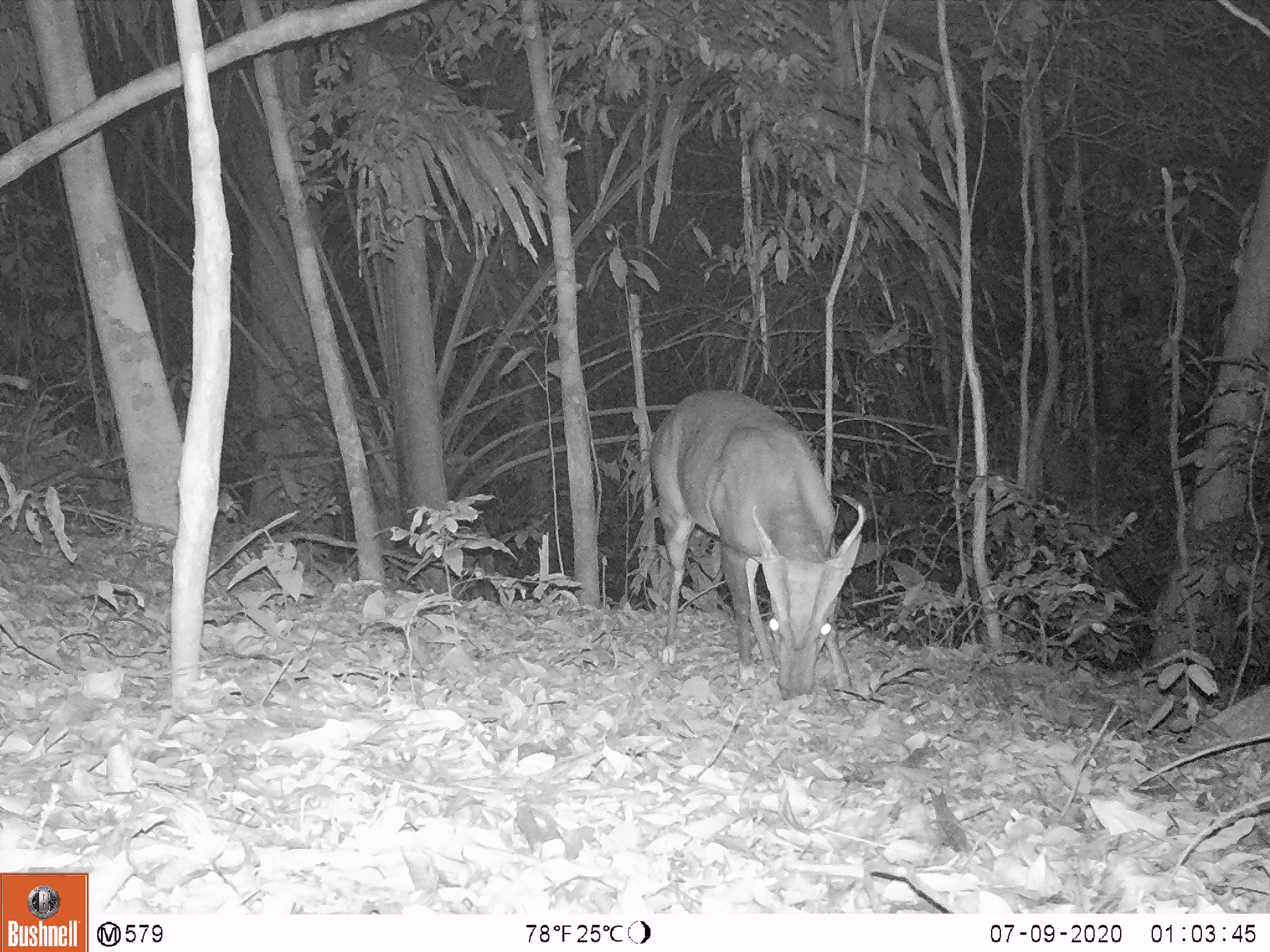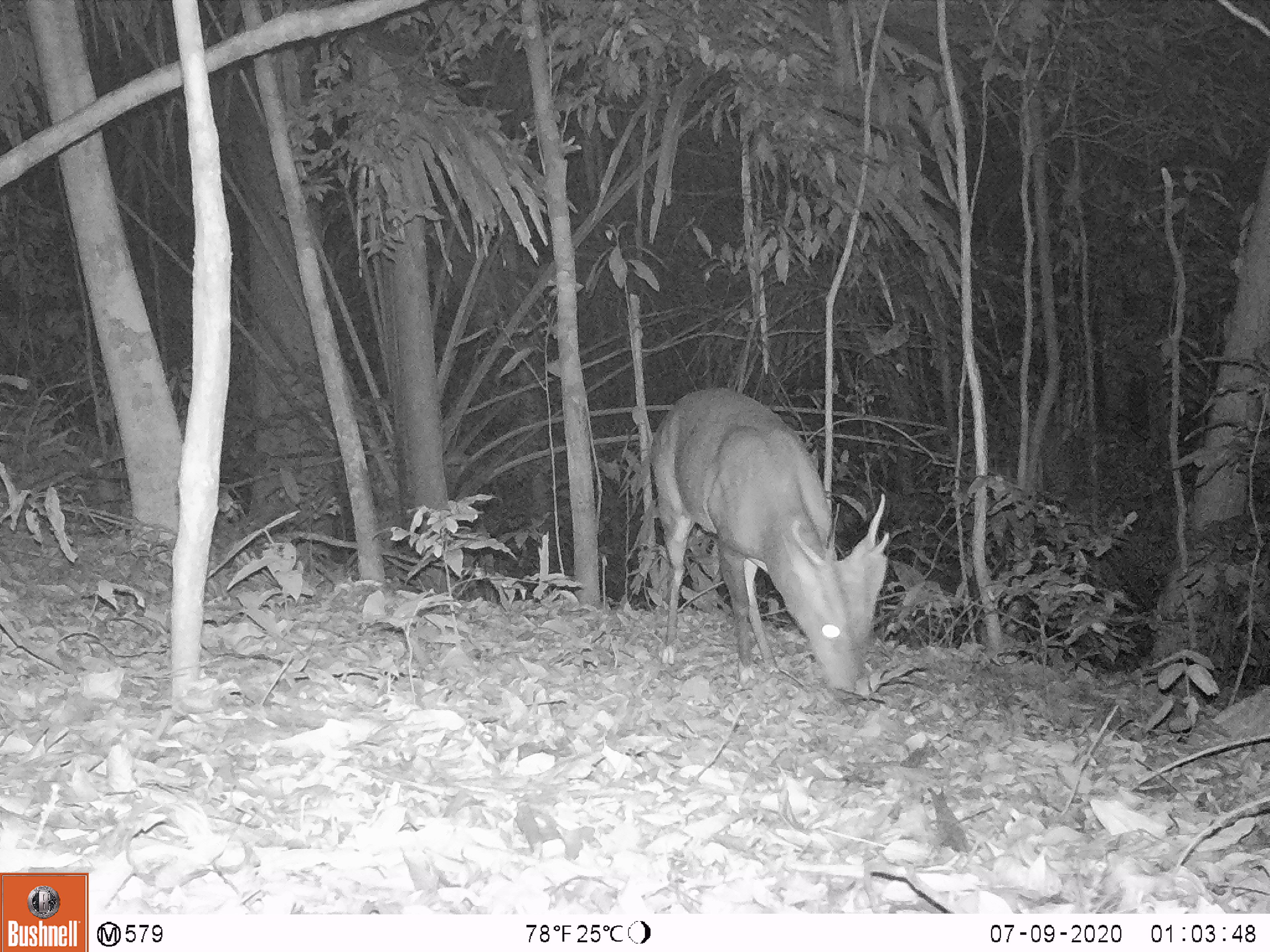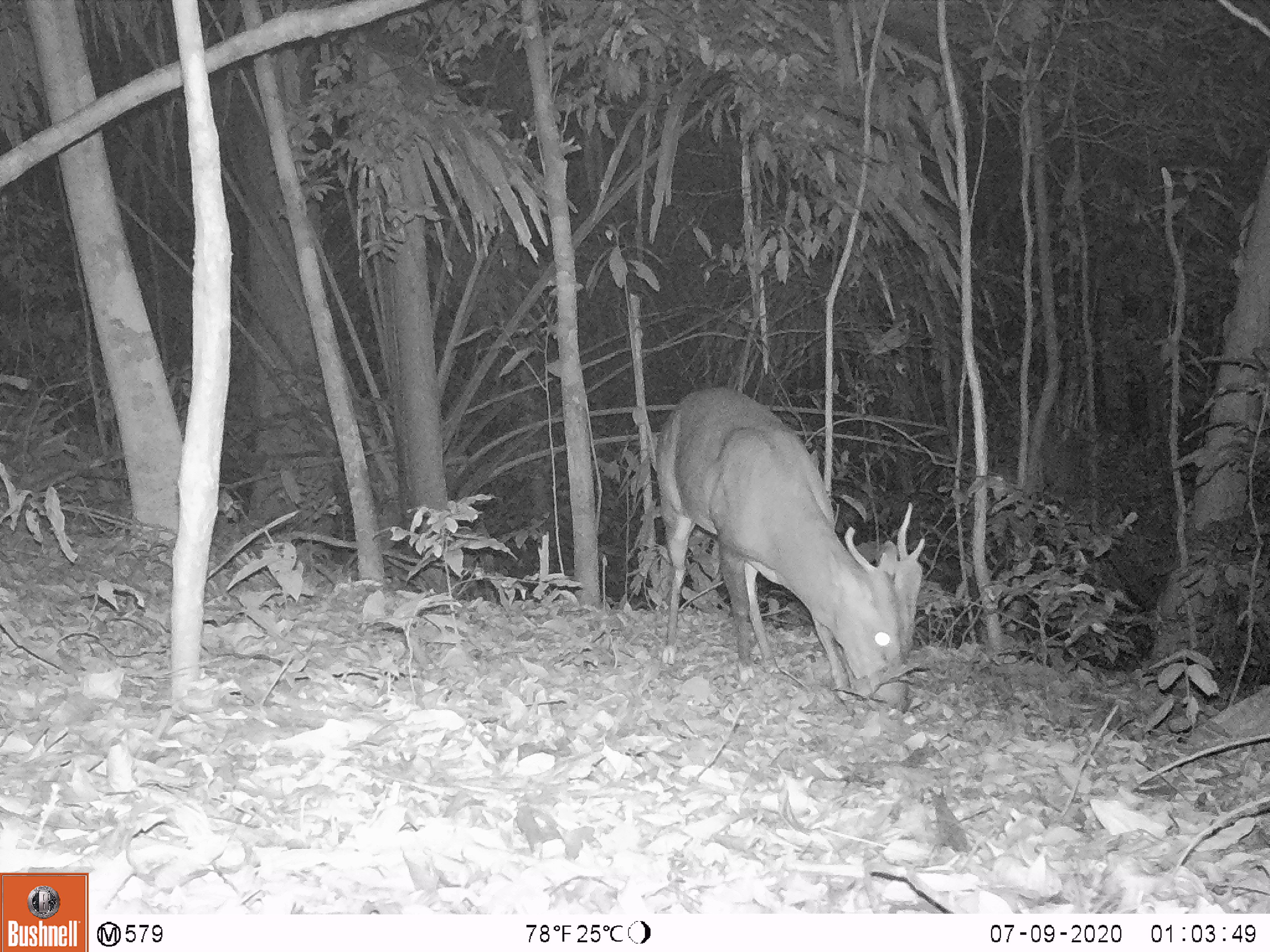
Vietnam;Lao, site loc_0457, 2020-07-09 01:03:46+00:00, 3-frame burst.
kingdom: Animalia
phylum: Chordata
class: Mammalia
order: Artiodactyla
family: Cervidae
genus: Muntiacus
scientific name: Muntiacus vuquangensis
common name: large-antlered muntjac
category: large antlered muntjac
Large antlered muntjac (large-antlered muntjac) (Muntiacus vuquangensis). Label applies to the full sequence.